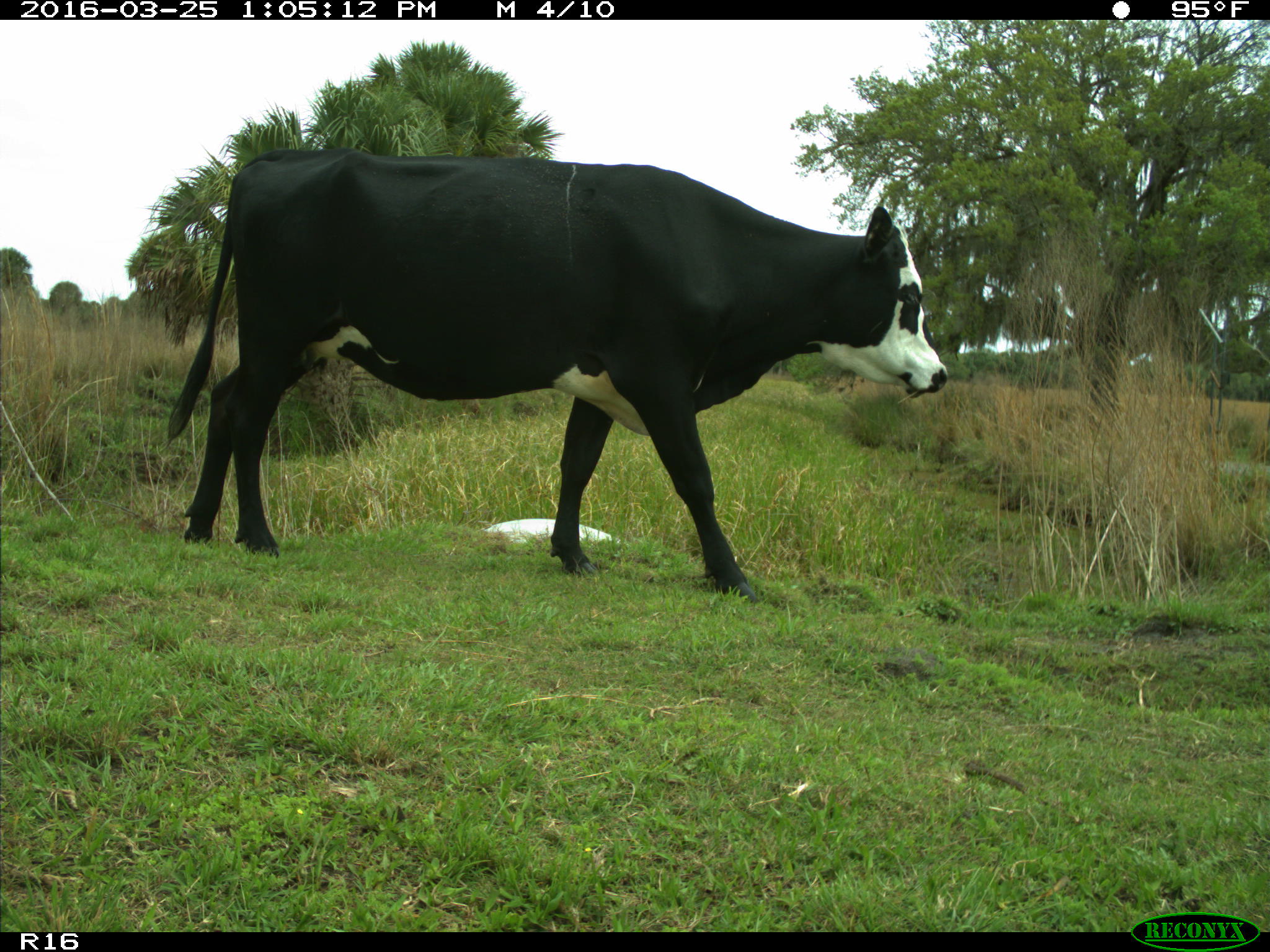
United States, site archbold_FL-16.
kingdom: Animalia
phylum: Chordata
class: Mammalia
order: Artiodactyla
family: Bovidae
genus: Bos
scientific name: Bos taurus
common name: domestic cow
Bos taurus (domestic cow).